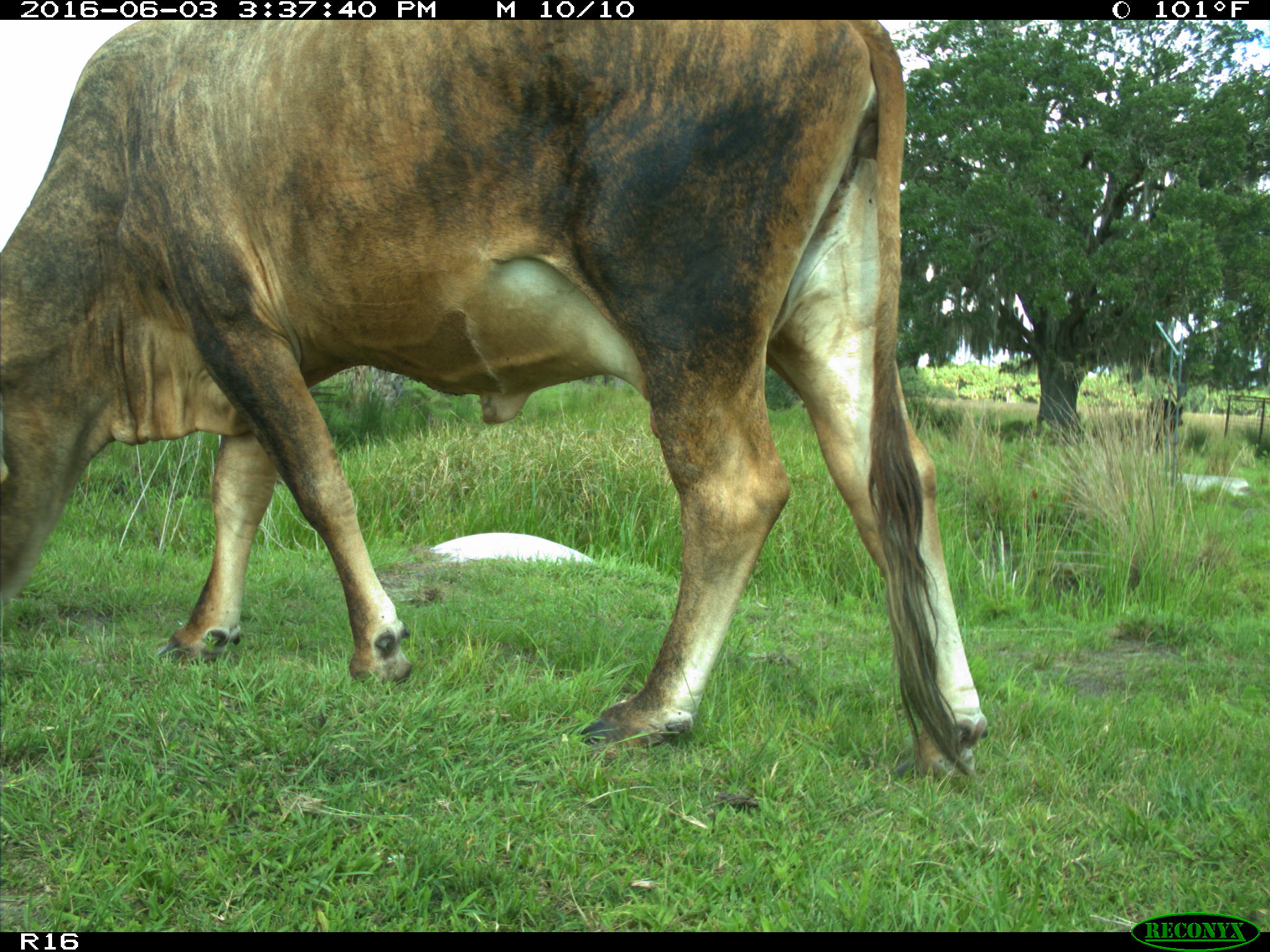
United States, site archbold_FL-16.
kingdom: Animalia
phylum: Chordata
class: Mammalia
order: Artiodactyla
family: Bovidae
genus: Bos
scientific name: Bos taurus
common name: domestic cow